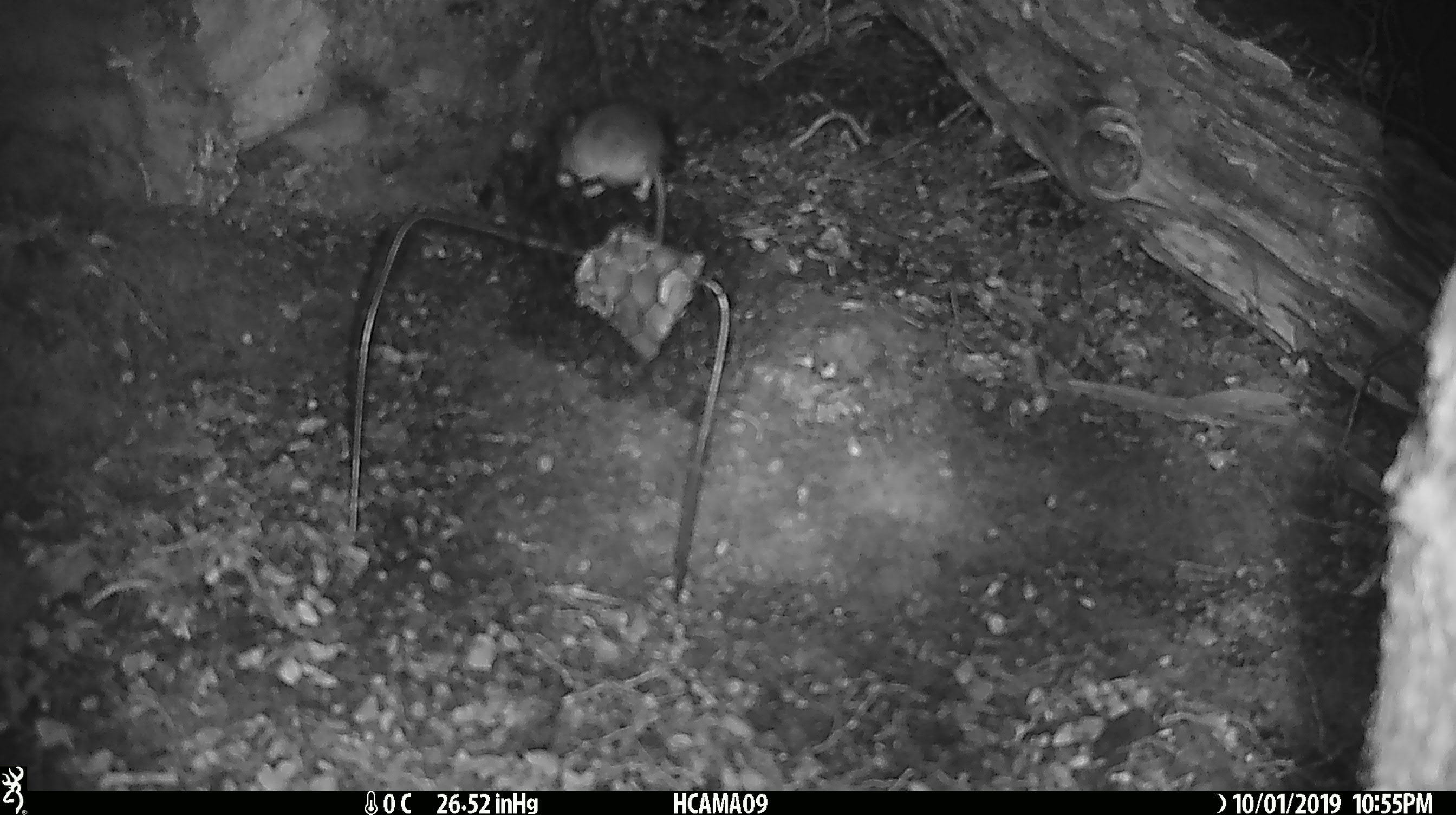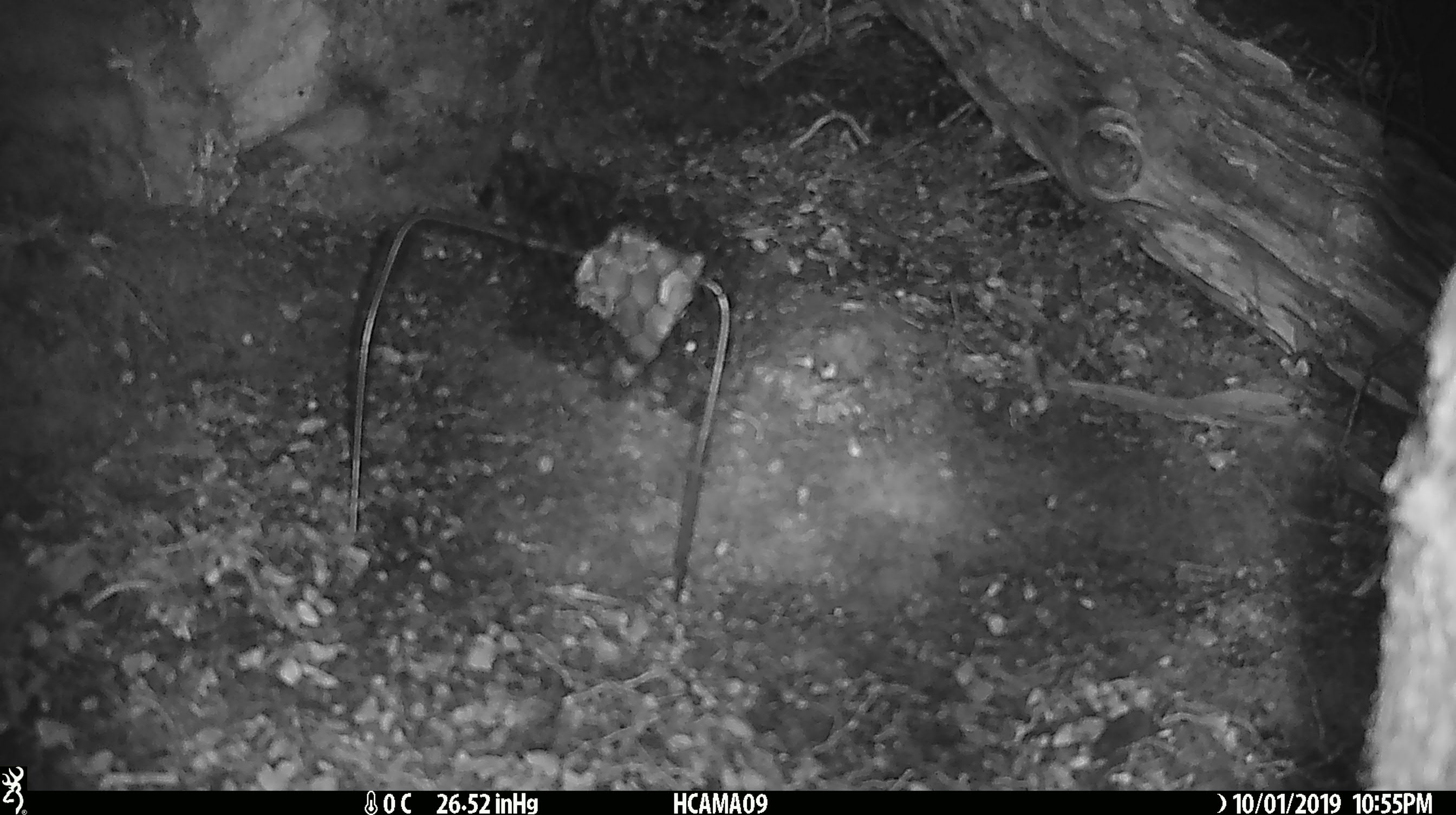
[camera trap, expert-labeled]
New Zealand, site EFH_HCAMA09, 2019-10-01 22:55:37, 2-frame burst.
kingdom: Animalia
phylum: Chordata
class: Mammalia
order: Rodentia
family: Muridae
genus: Mus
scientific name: Mus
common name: mouse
Mouse (Mus).